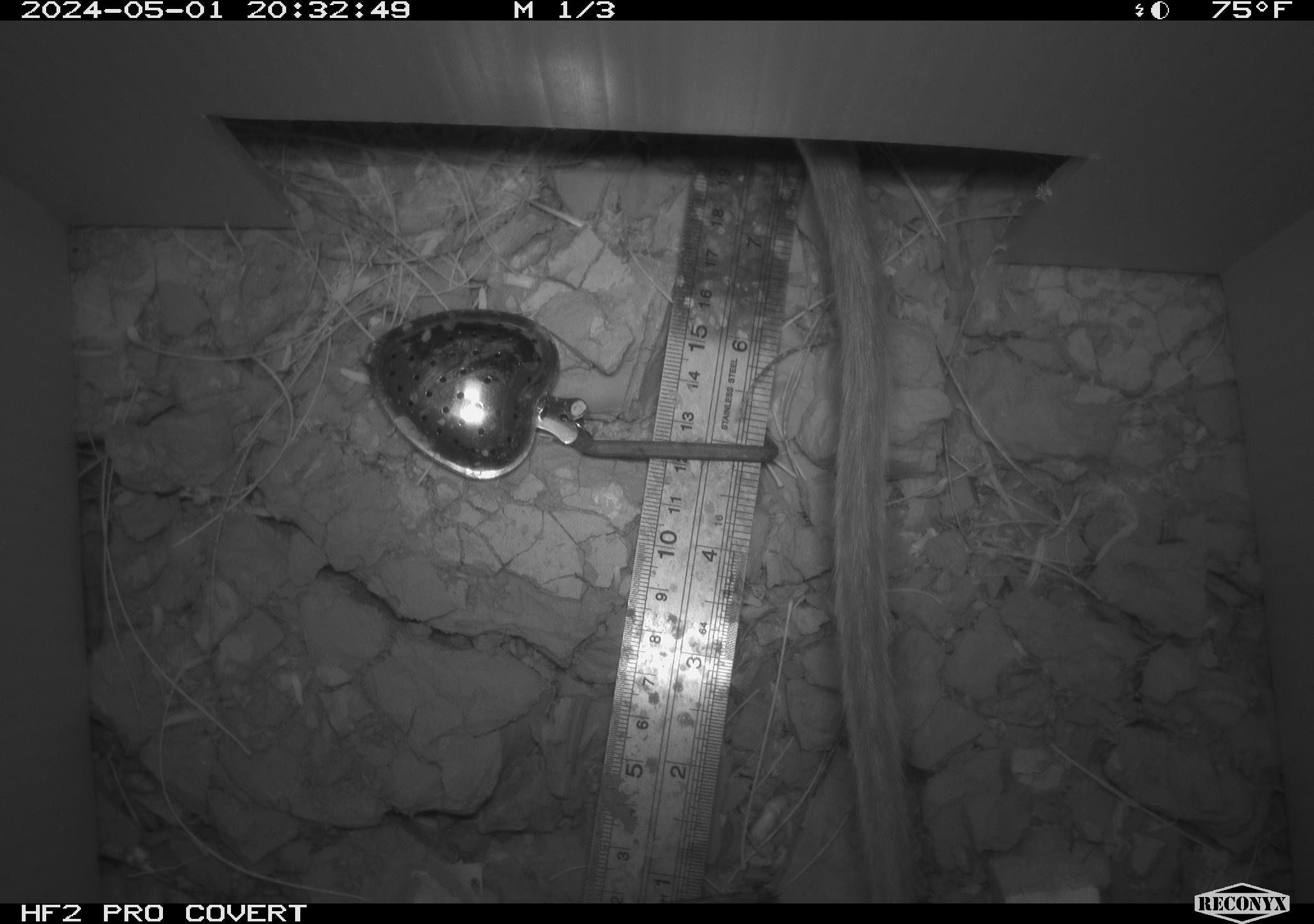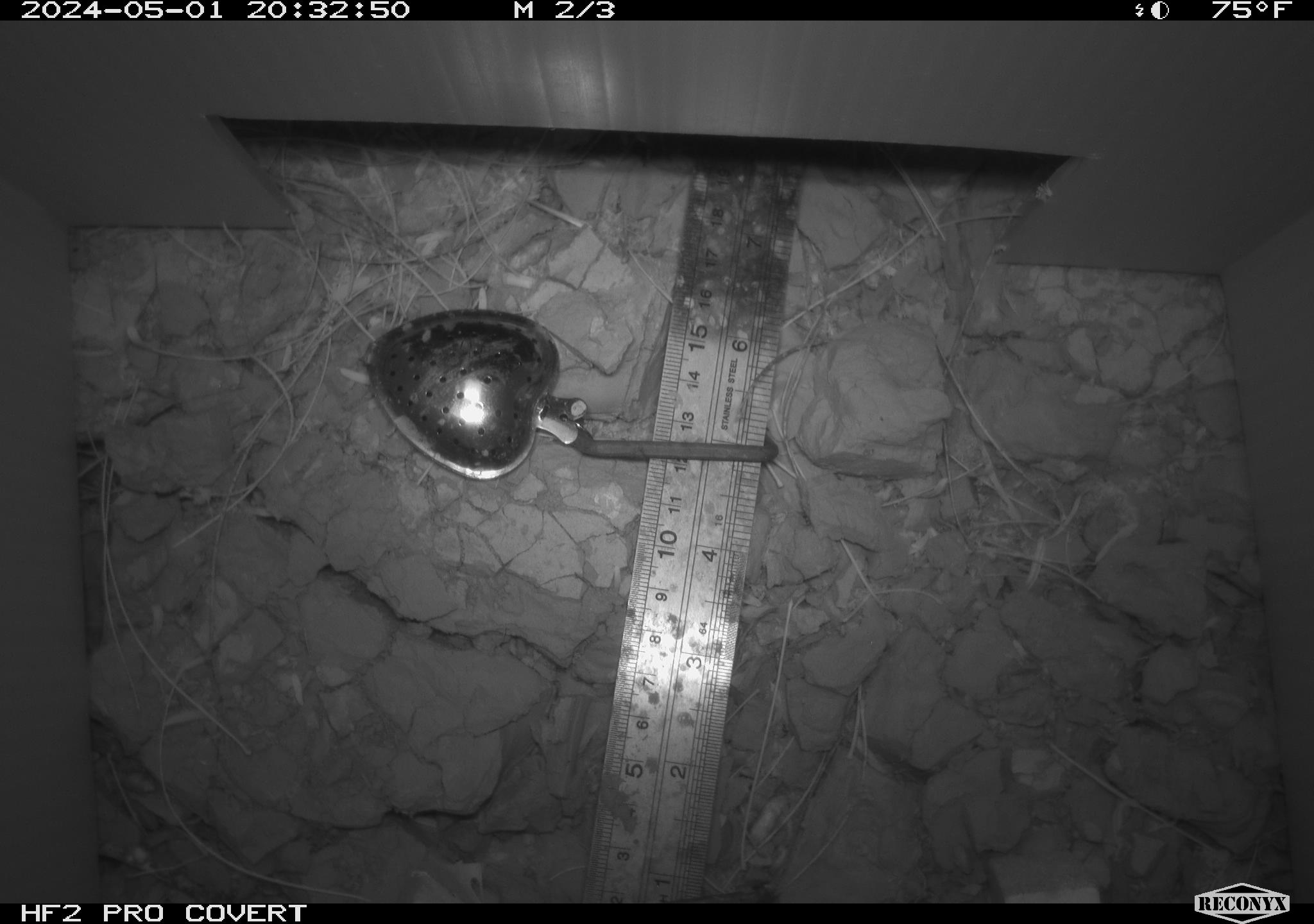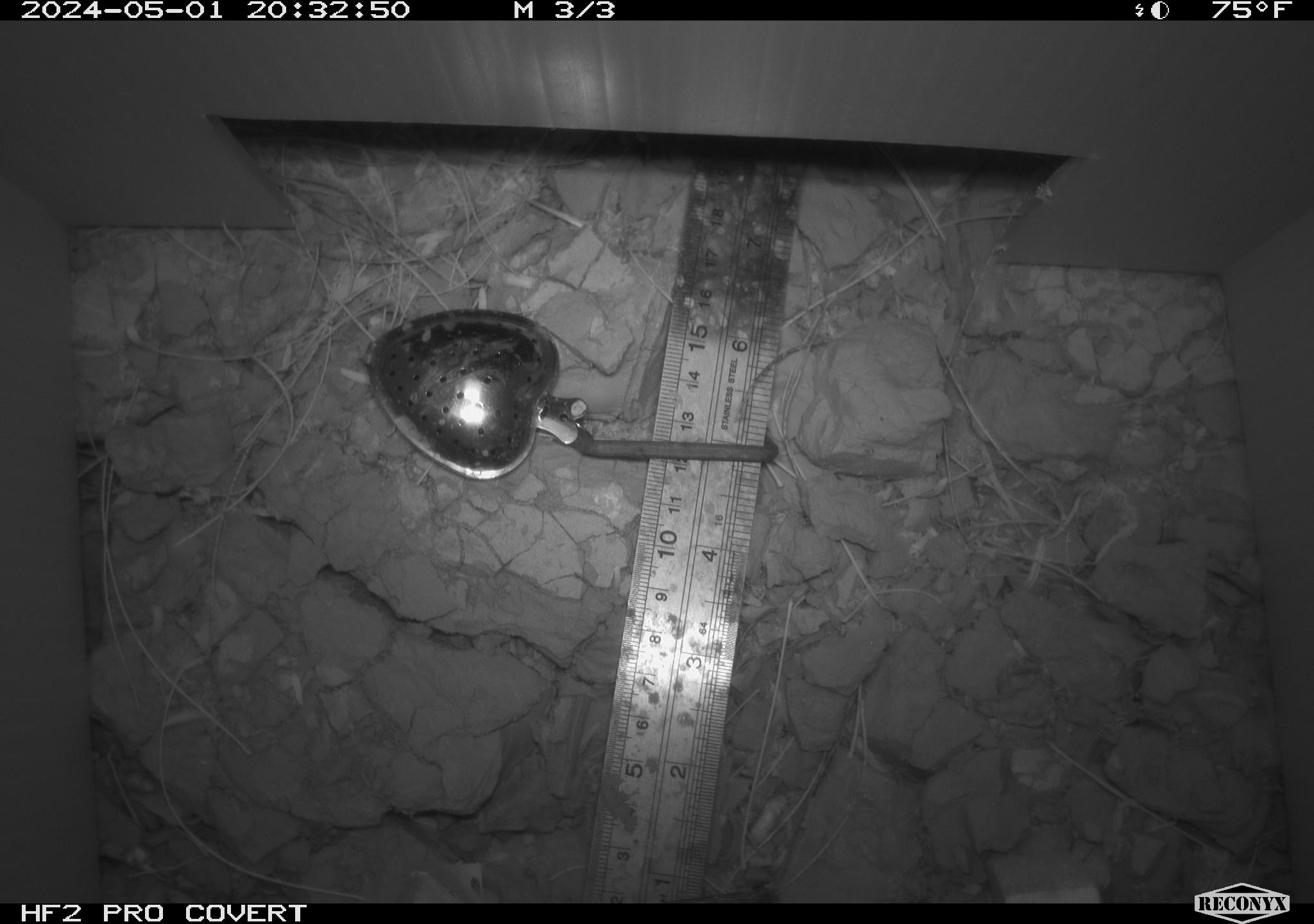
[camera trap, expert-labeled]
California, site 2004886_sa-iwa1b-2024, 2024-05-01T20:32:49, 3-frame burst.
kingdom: Animalia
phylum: Chordata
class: Mammalia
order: Rodentia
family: Cricetidae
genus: Neotoma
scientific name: Neotoma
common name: pack rat or woodrat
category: neotoma species